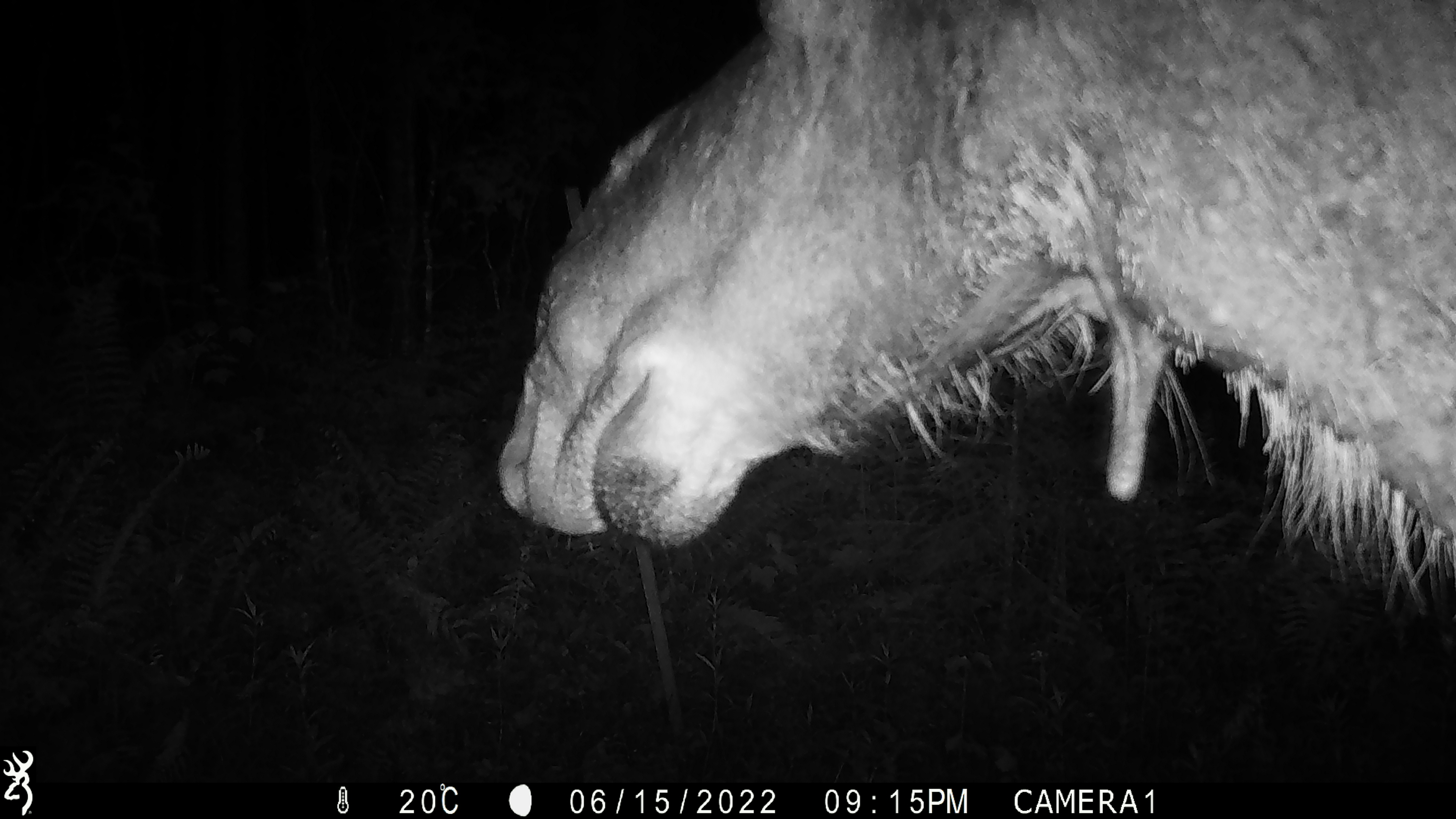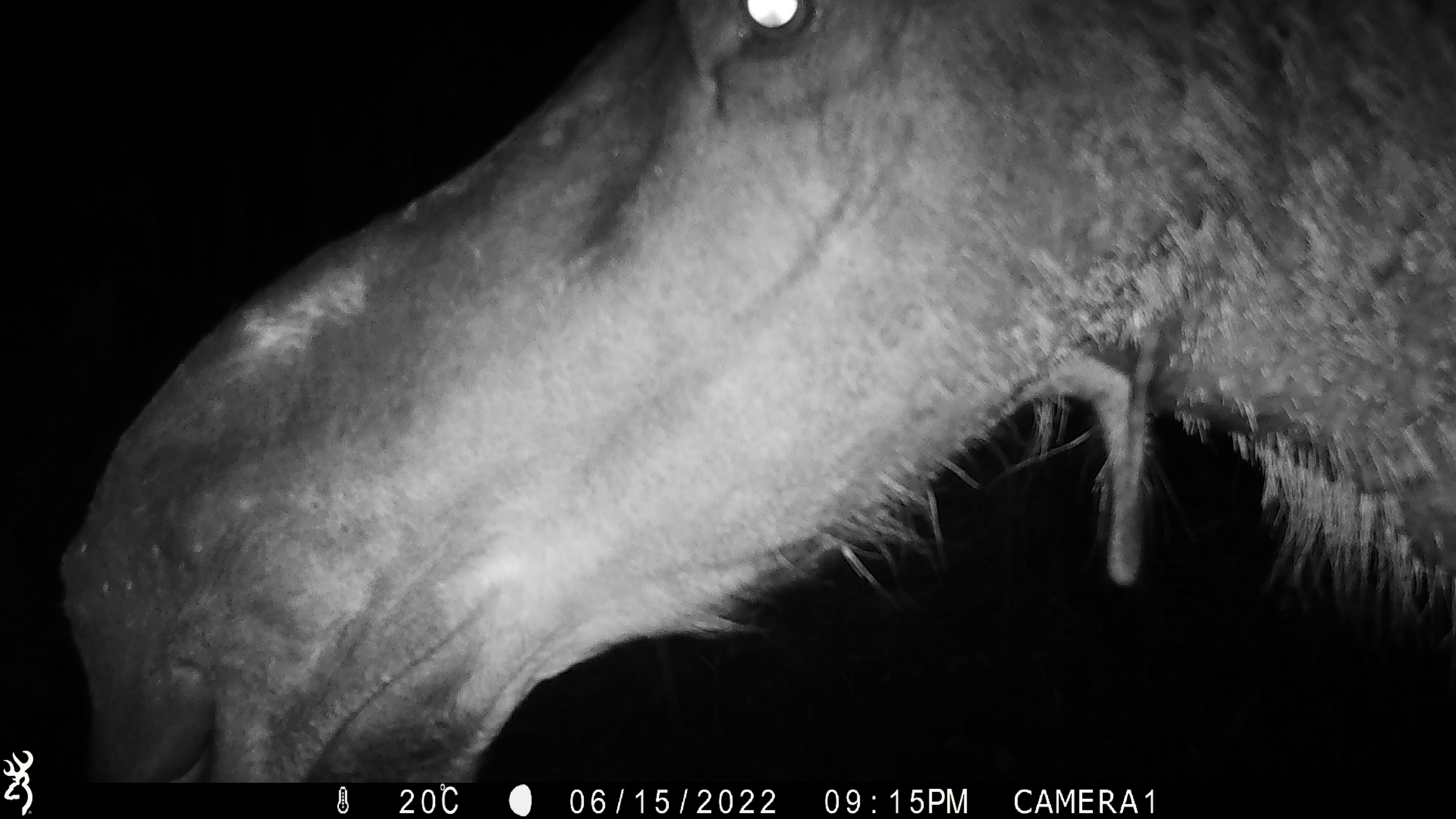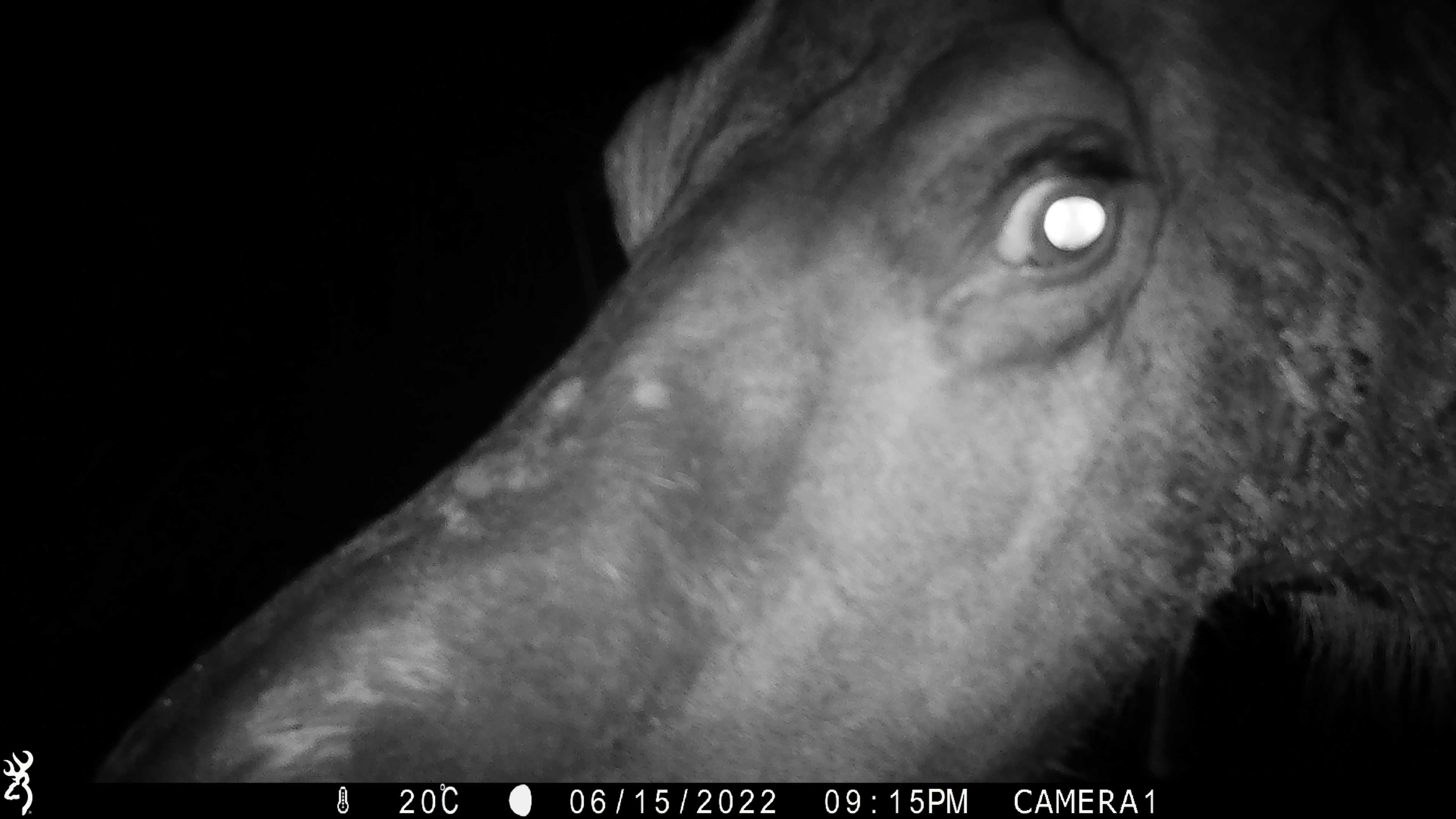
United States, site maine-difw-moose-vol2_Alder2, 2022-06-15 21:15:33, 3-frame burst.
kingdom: Animalia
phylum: Chordata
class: Mammalia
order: Artiodactyla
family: Cervidae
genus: Alces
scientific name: Alces alces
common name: moose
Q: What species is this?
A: Moose (Alces alces).